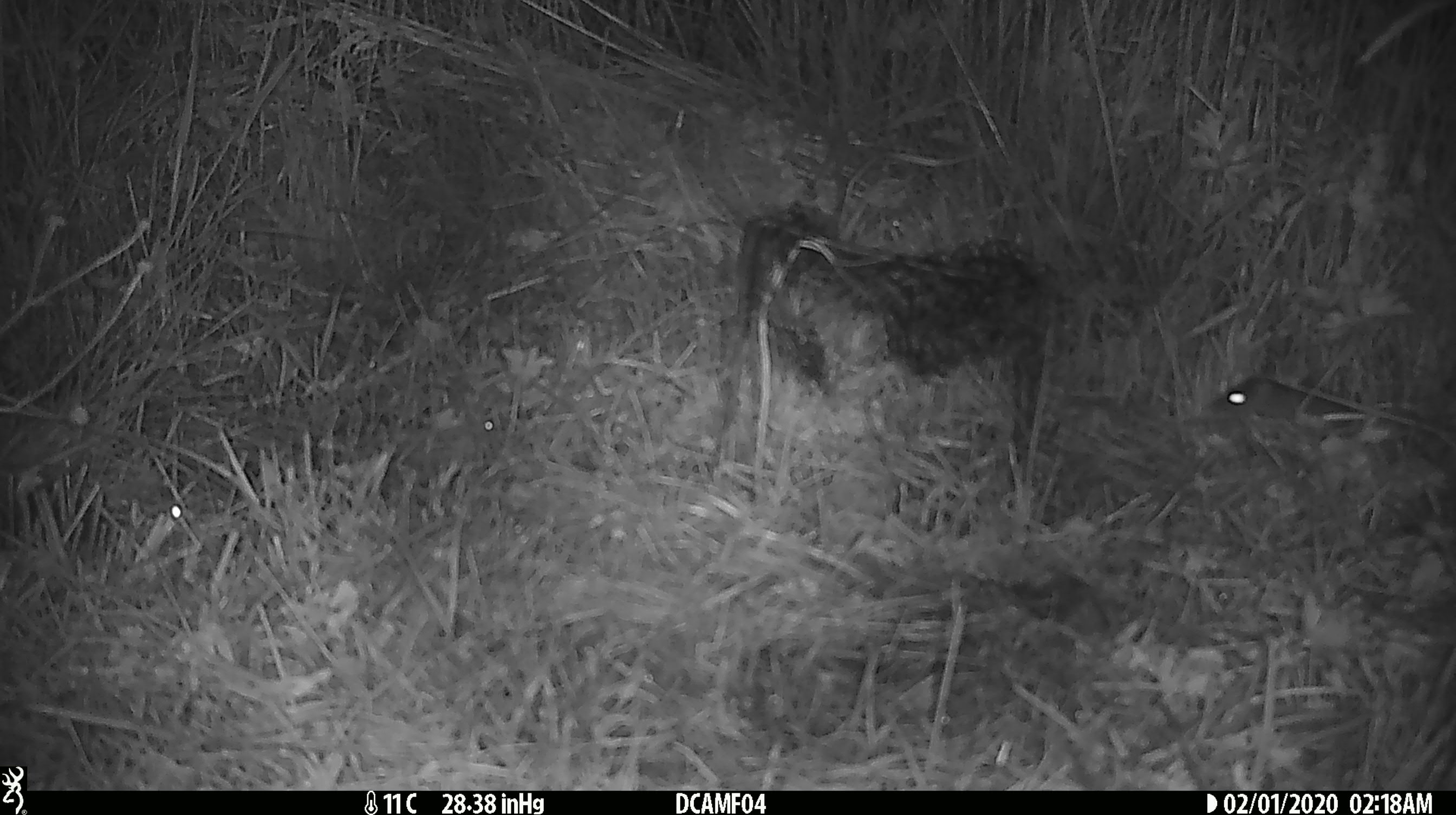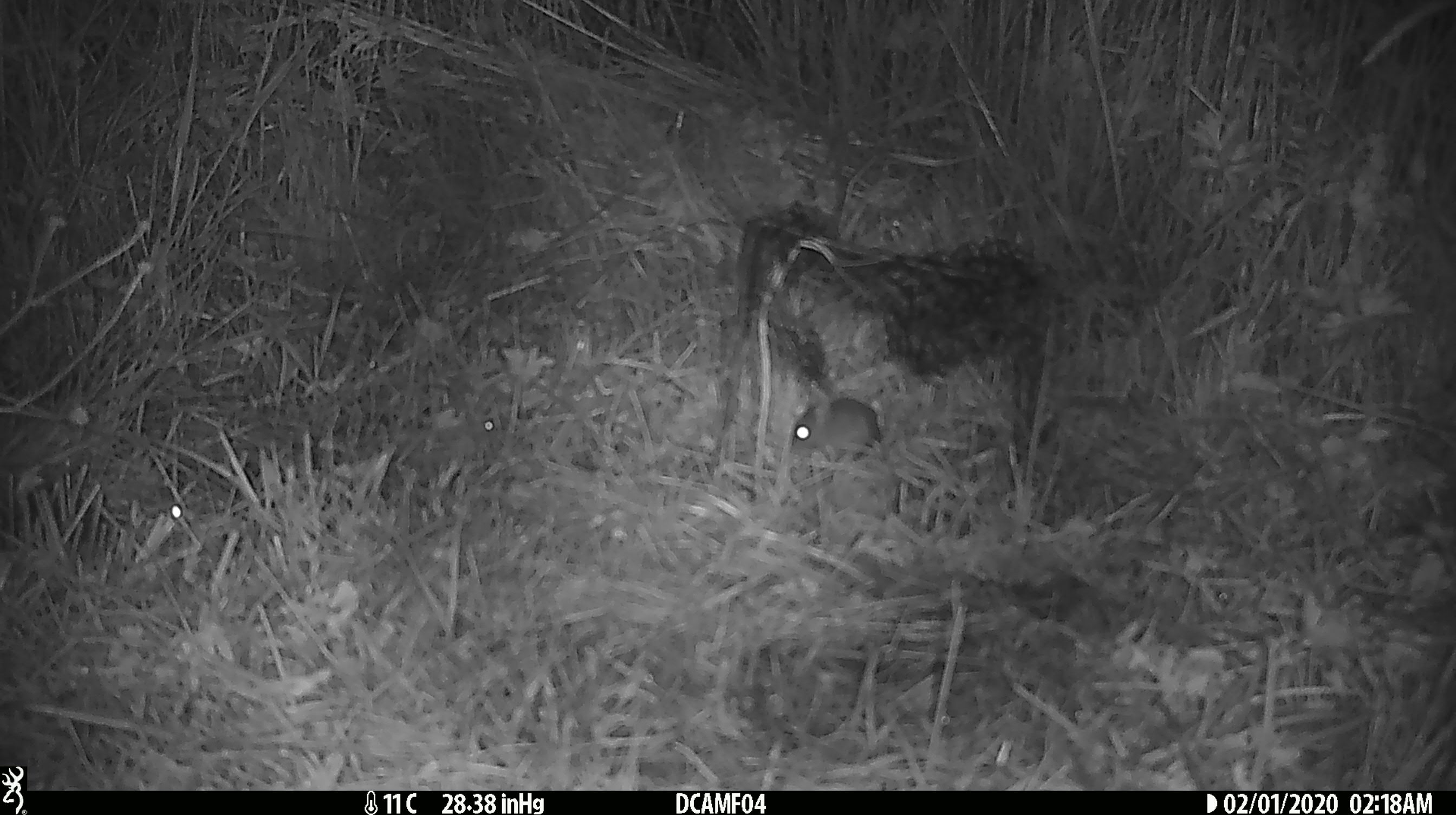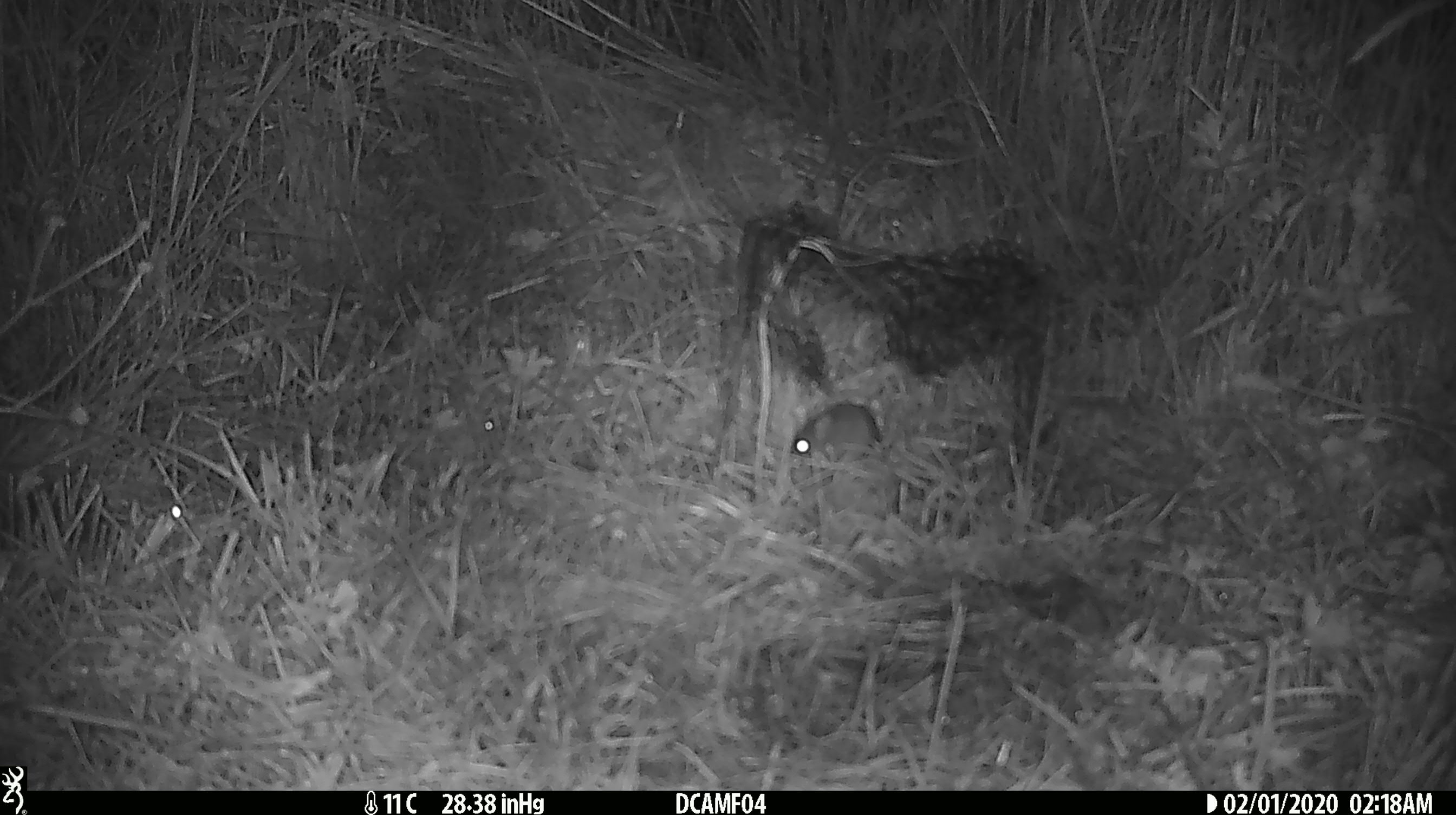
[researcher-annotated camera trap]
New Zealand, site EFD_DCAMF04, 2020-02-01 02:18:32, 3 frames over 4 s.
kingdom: Animalia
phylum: Chordata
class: Mammalia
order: Rodentia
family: Muridae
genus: Mus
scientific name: Mus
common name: mouse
Mouse (Mus).